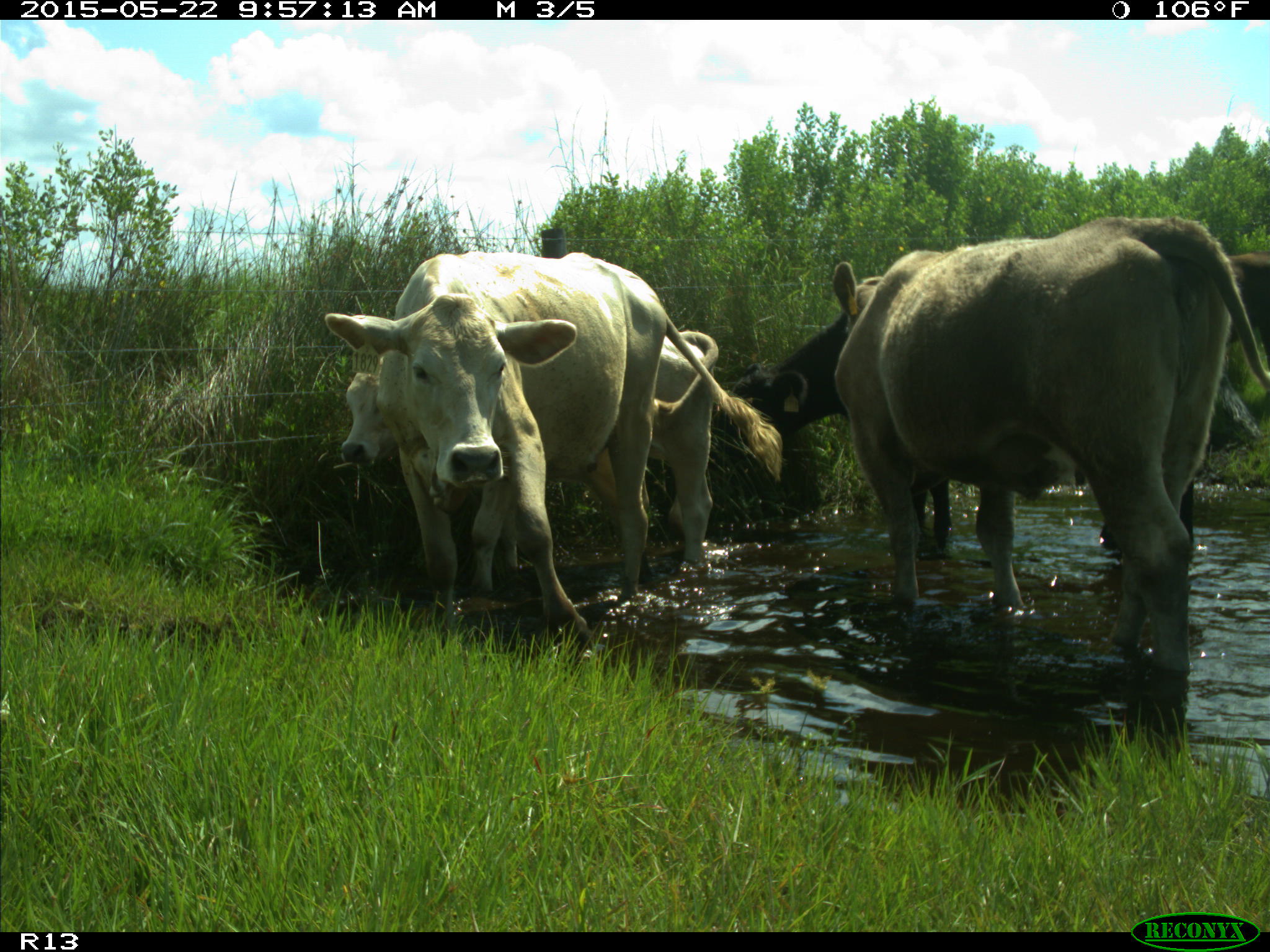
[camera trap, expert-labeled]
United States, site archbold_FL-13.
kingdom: Animalia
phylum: Chordata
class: Mammalia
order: Artiodactyla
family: Bovidae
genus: Bos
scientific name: Bos taurus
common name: domestic cow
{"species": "Bos taurus (domestic cow)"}